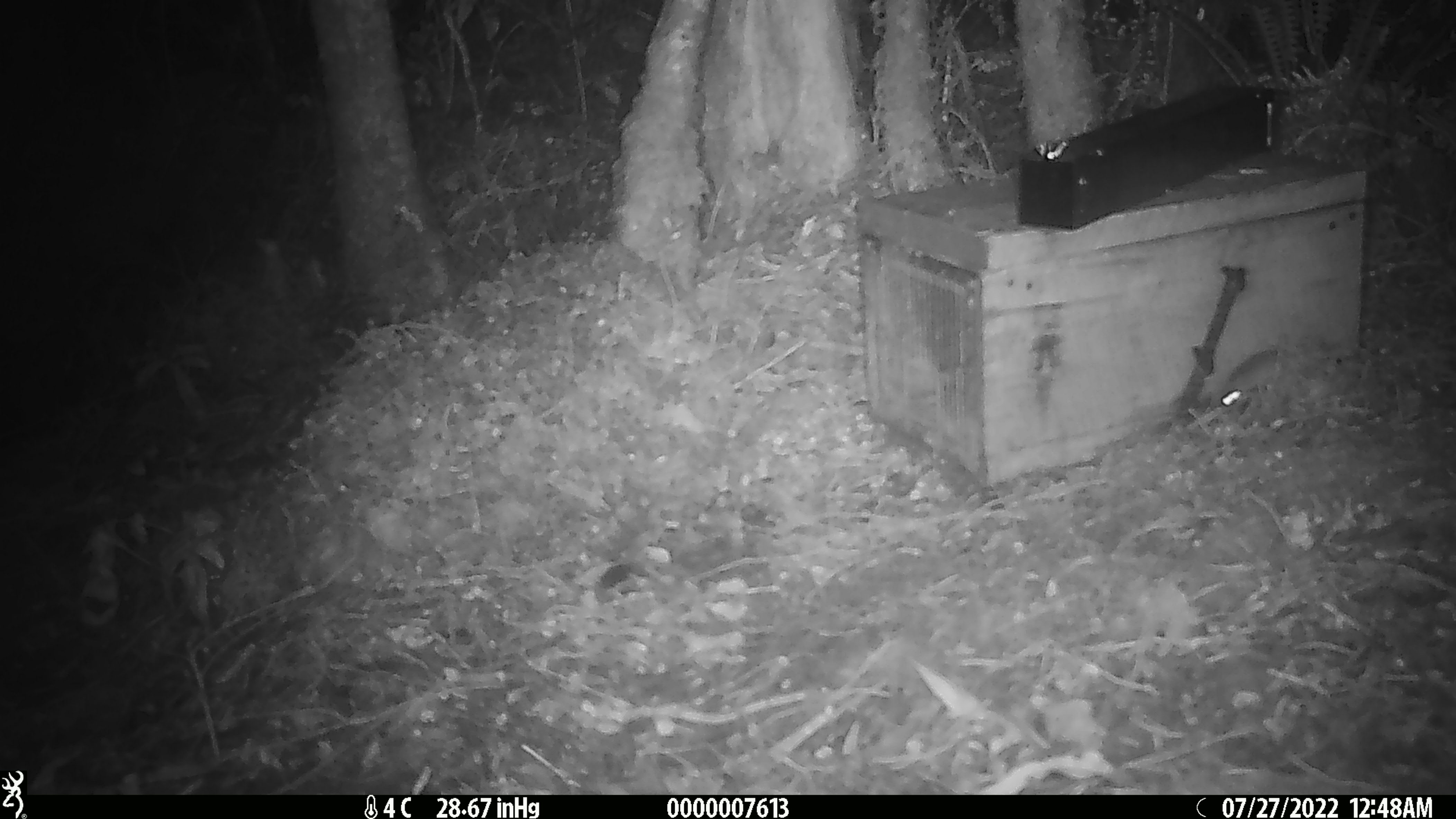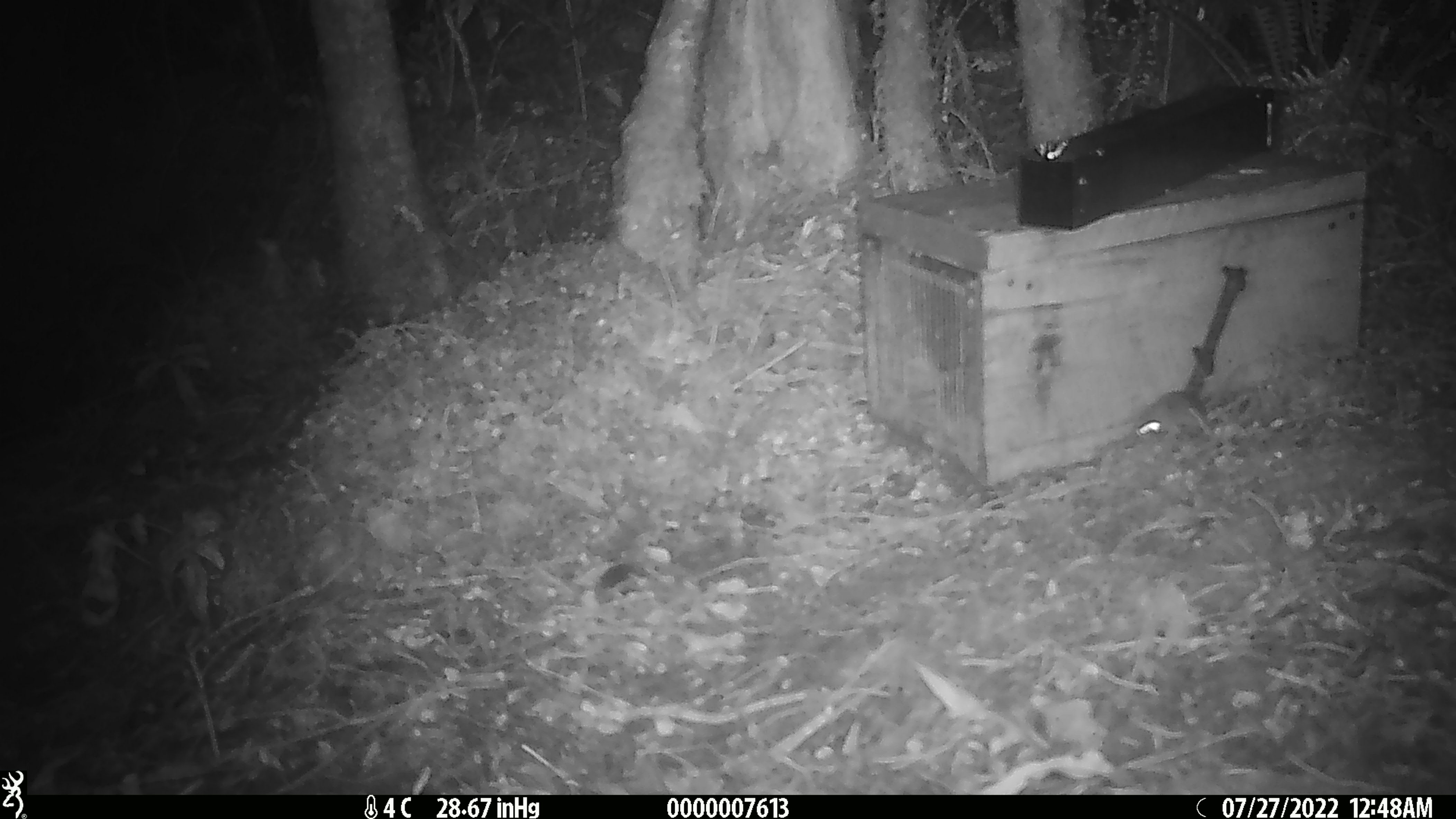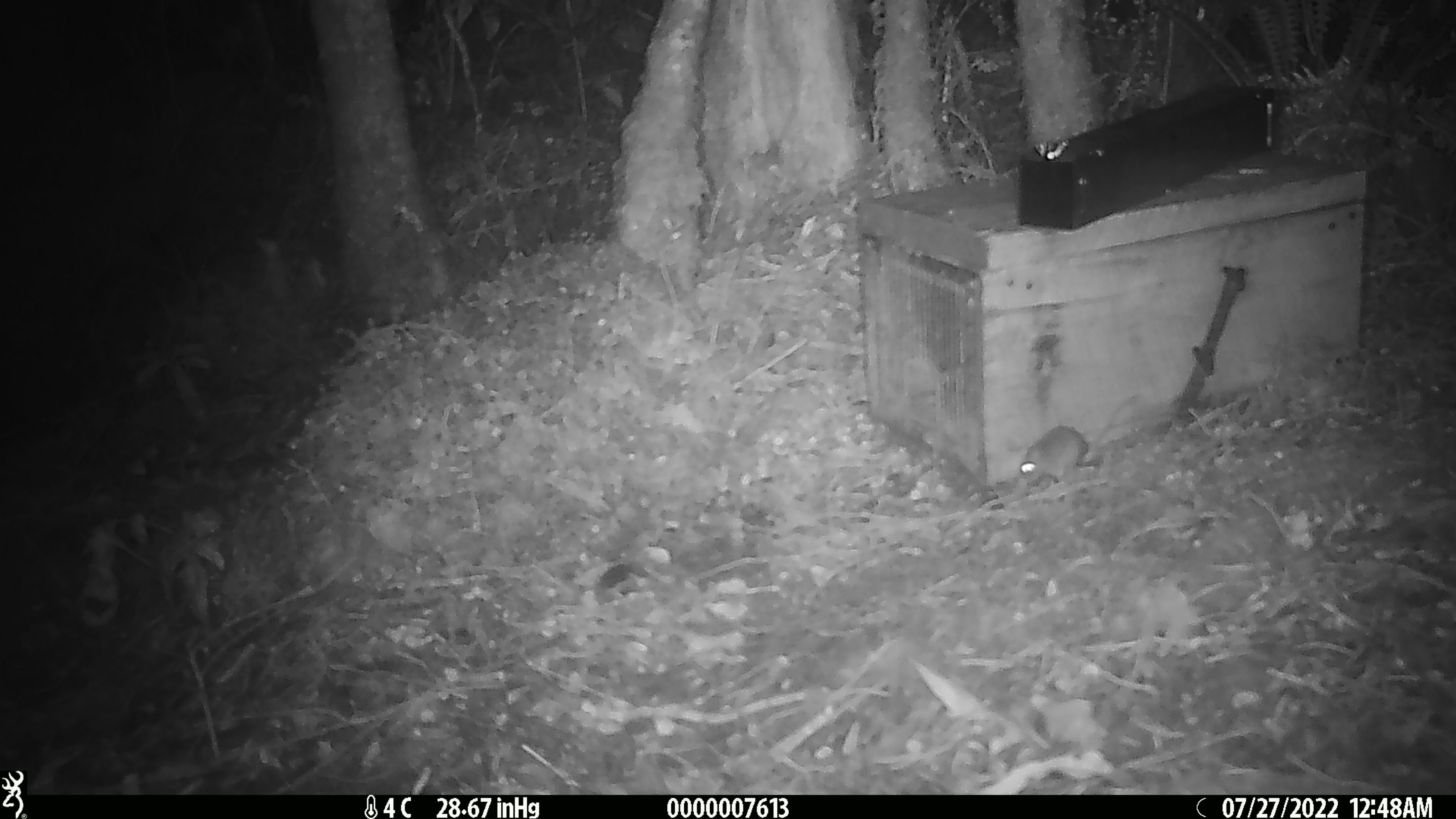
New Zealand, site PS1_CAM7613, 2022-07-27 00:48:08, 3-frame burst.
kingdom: Animalia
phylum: Chordata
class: Mammalia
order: Rodentia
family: Muridae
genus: Mus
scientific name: Mus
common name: mouse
Mouse (Mus).